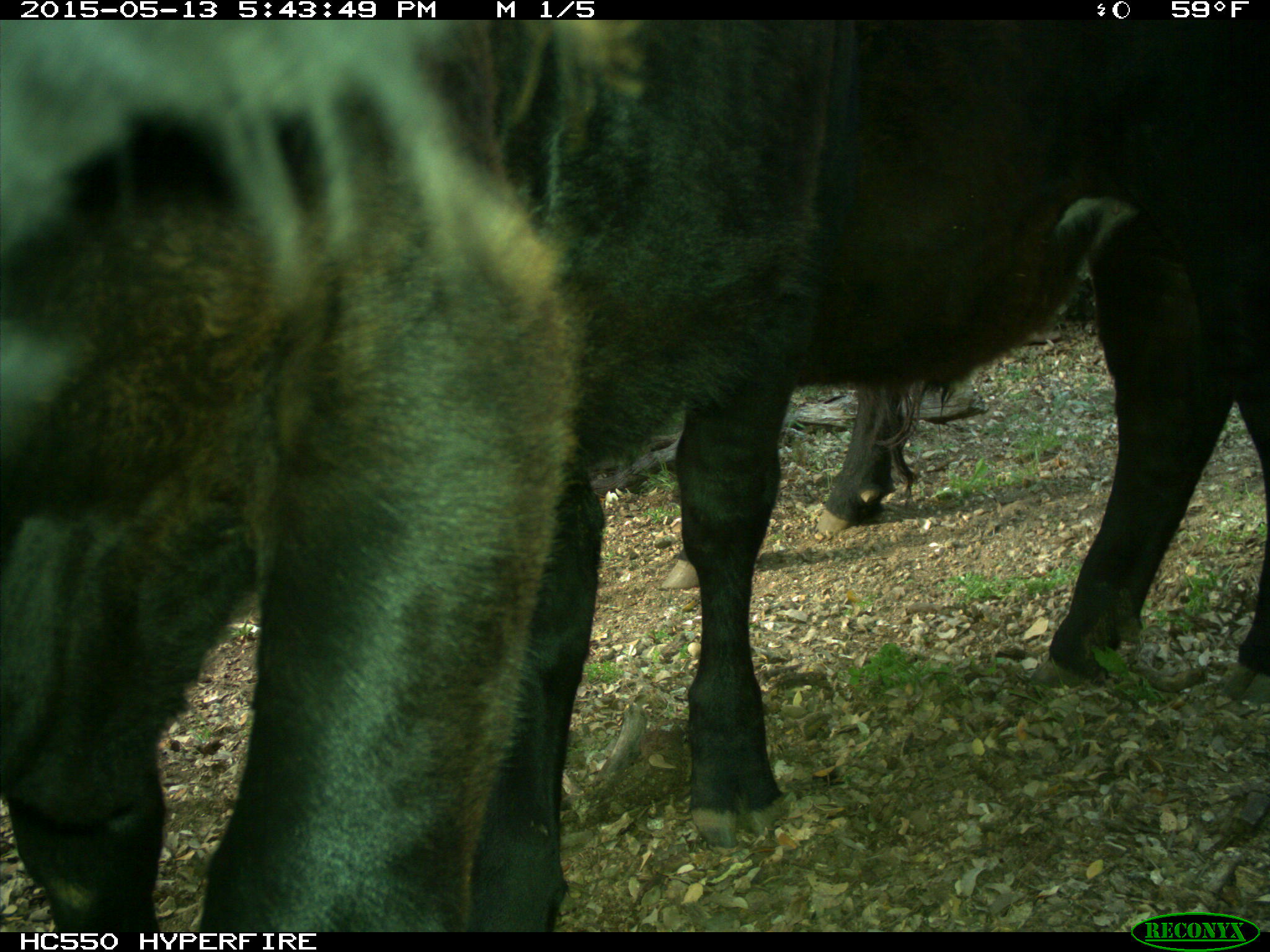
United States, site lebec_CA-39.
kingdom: Animalia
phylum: Chordata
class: Mammalia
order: Artiodactyla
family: Bovidae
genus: Bos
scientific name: Bos taurus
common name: domestic cow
Bos taurus (domestic cow).